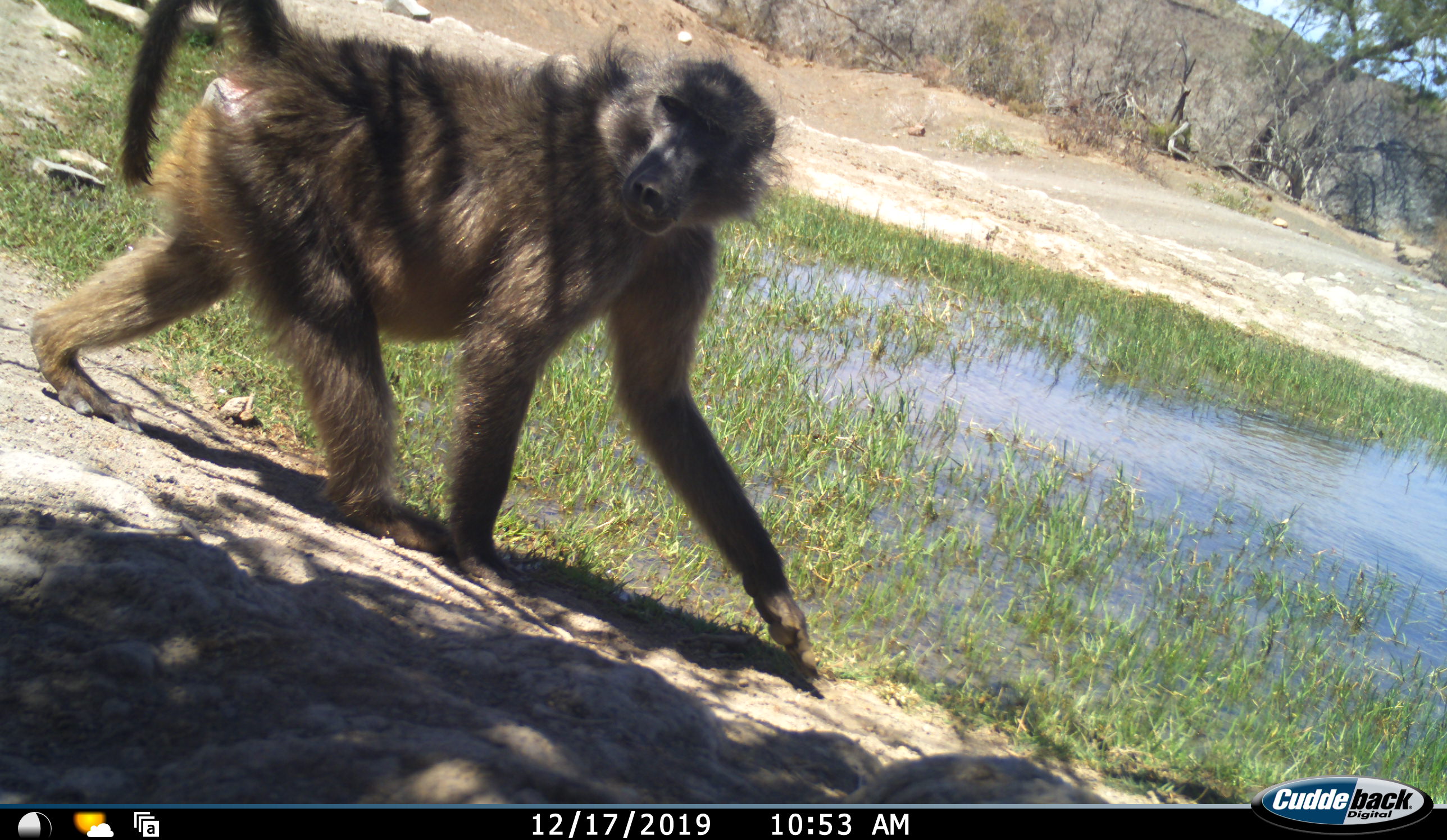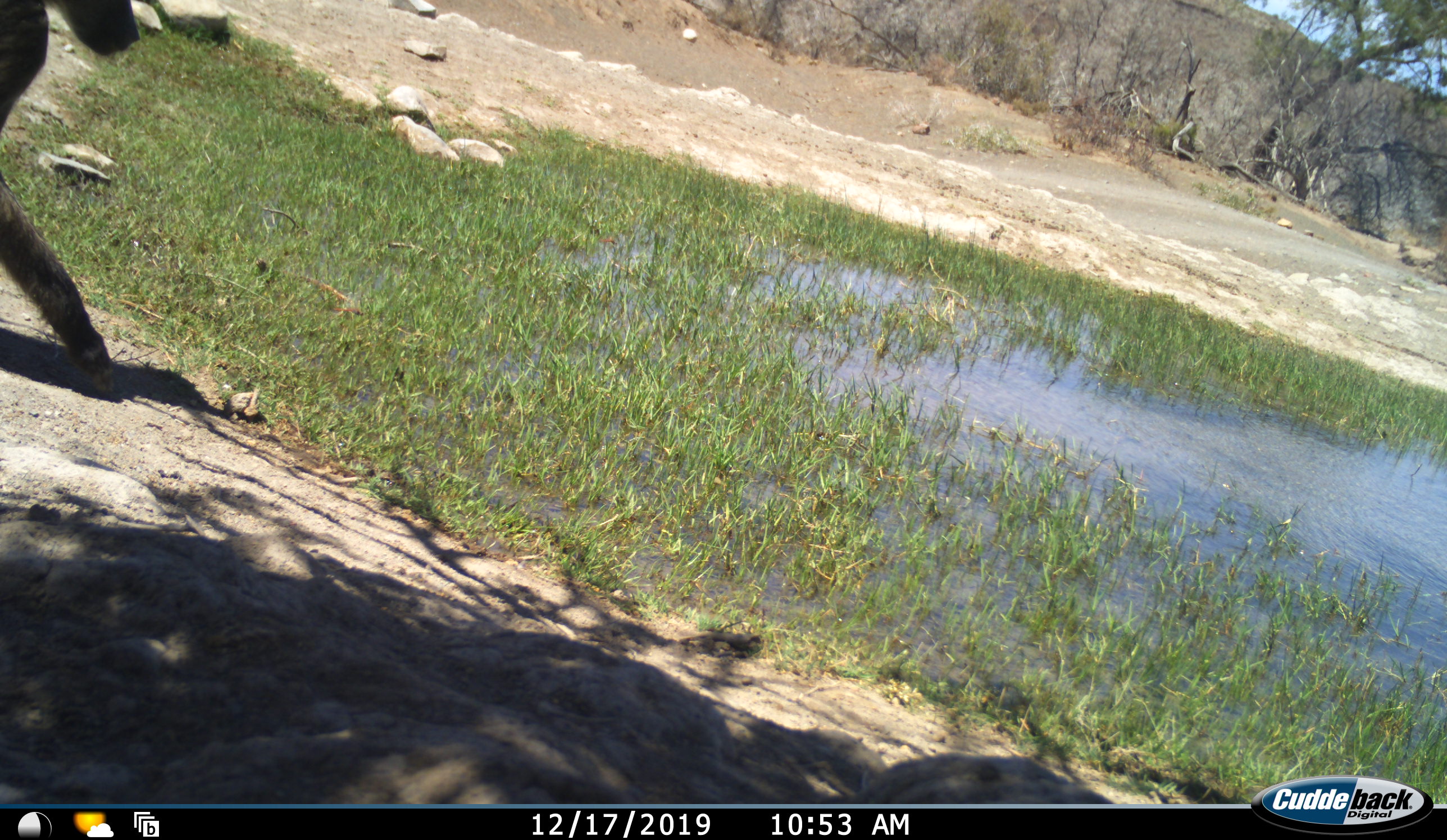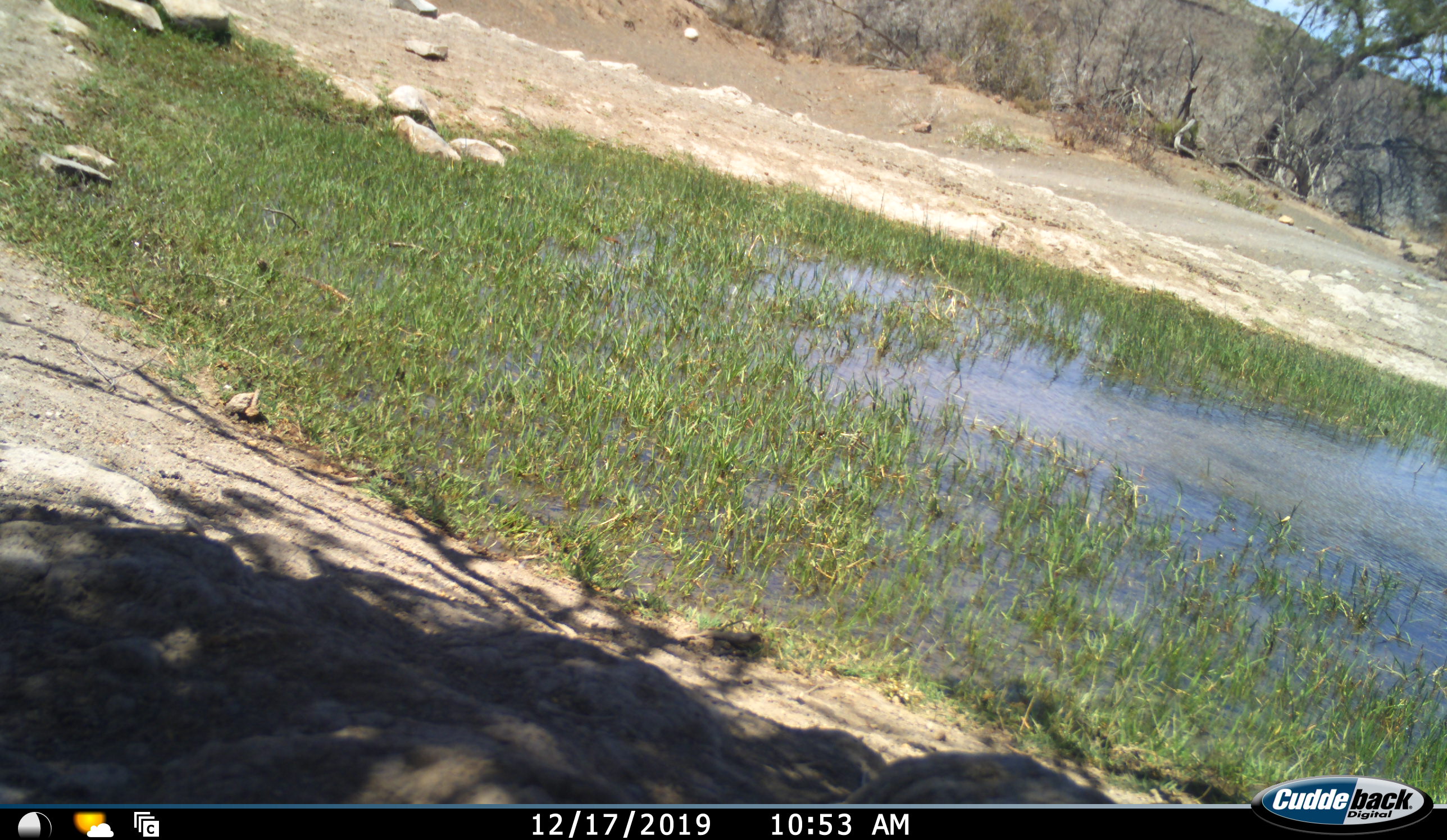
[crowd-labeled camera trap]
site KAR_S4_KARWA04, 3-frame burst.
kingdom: Animalia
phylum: Chordata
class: Mammalia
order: Primates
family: Cercopithecidae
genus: Papio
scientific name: Papio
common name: baboon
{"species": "baboon (Papio)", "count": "1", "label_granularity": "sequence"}